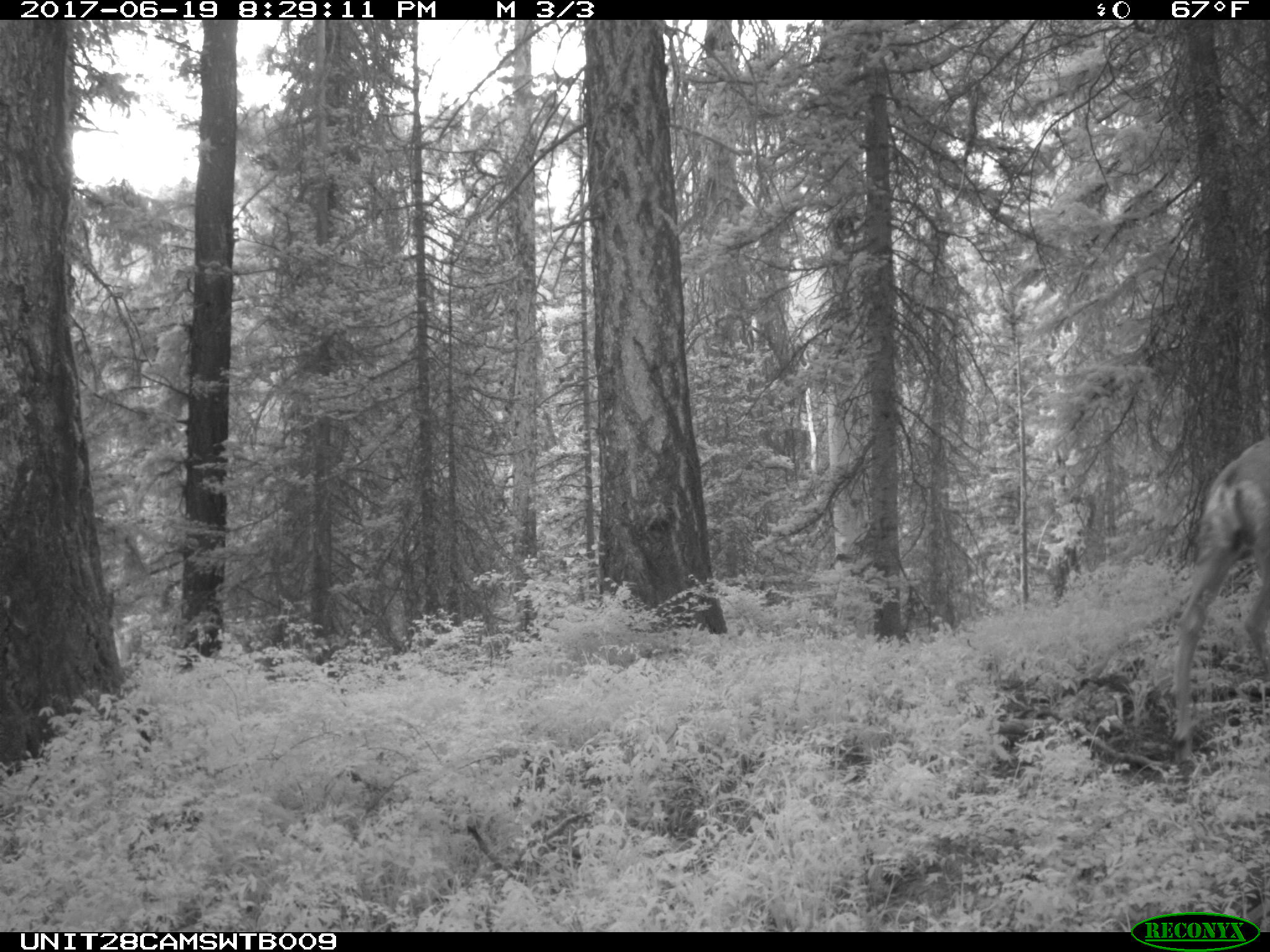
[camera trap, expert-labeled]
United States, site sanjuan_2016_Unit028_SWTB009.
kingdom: Animalia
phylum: Chordata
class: Mammalia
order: Artiodactyla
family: Cervidae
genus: Odocoileus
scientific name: Odocoileus hemionus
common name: mule deer